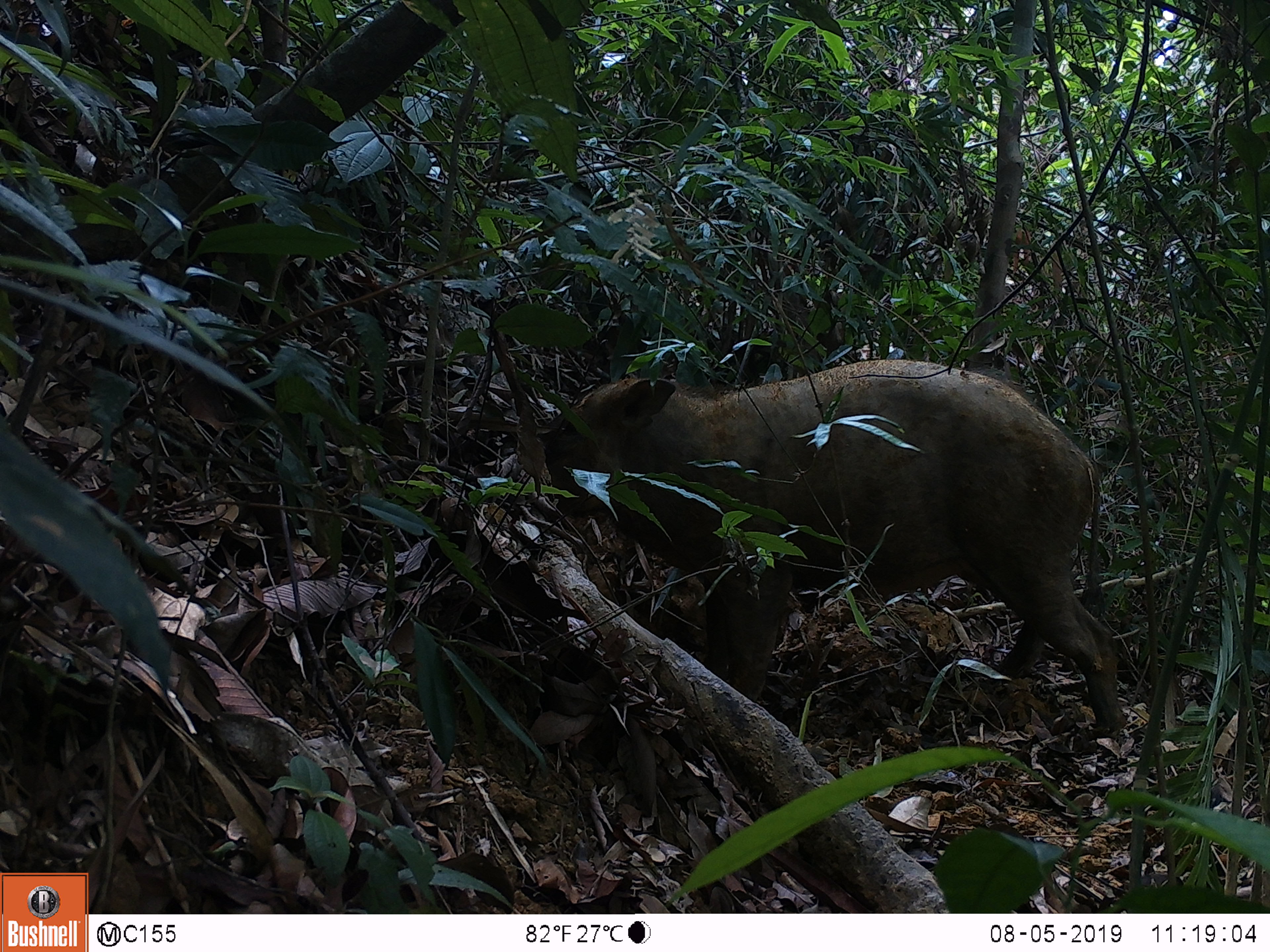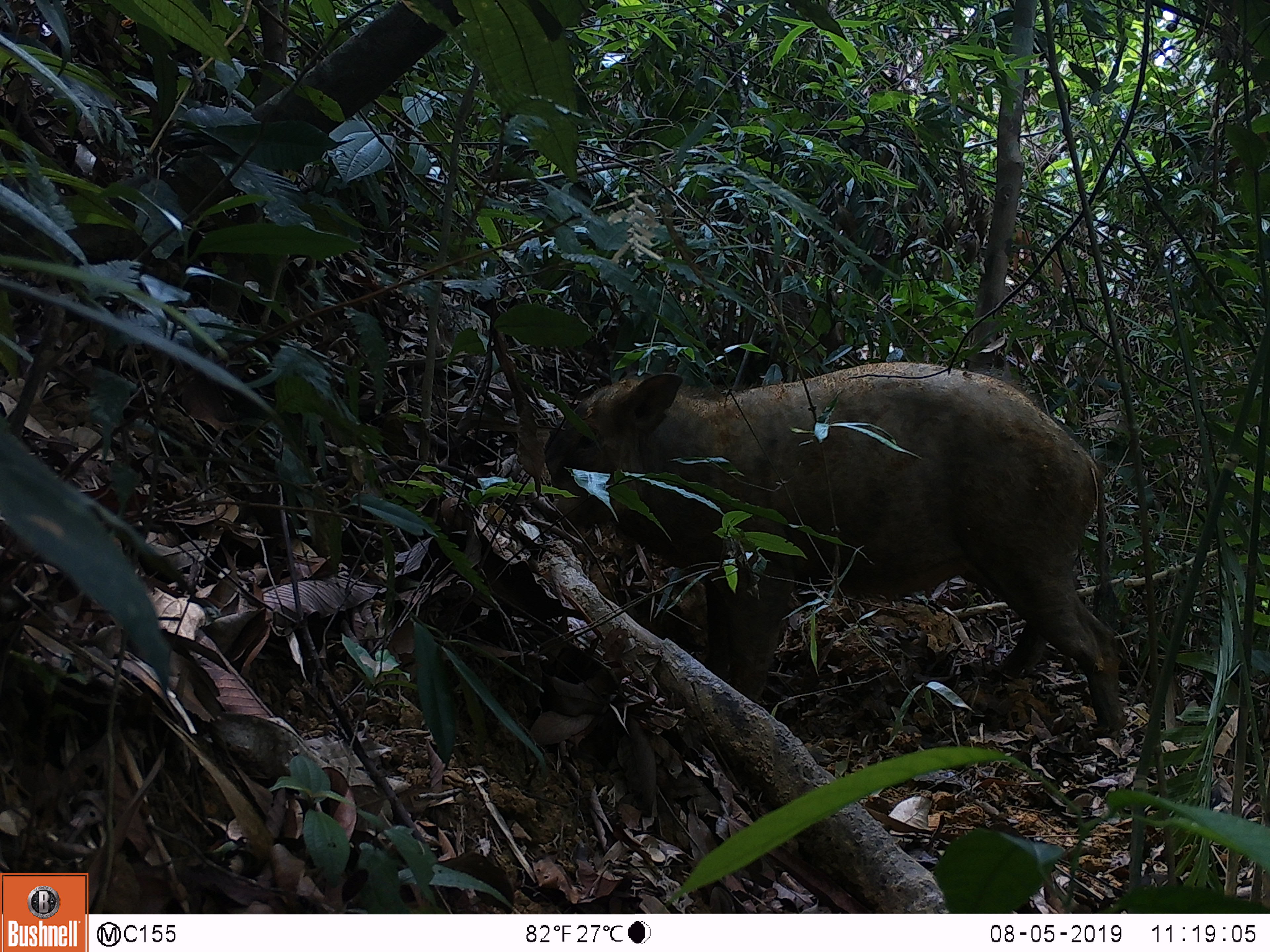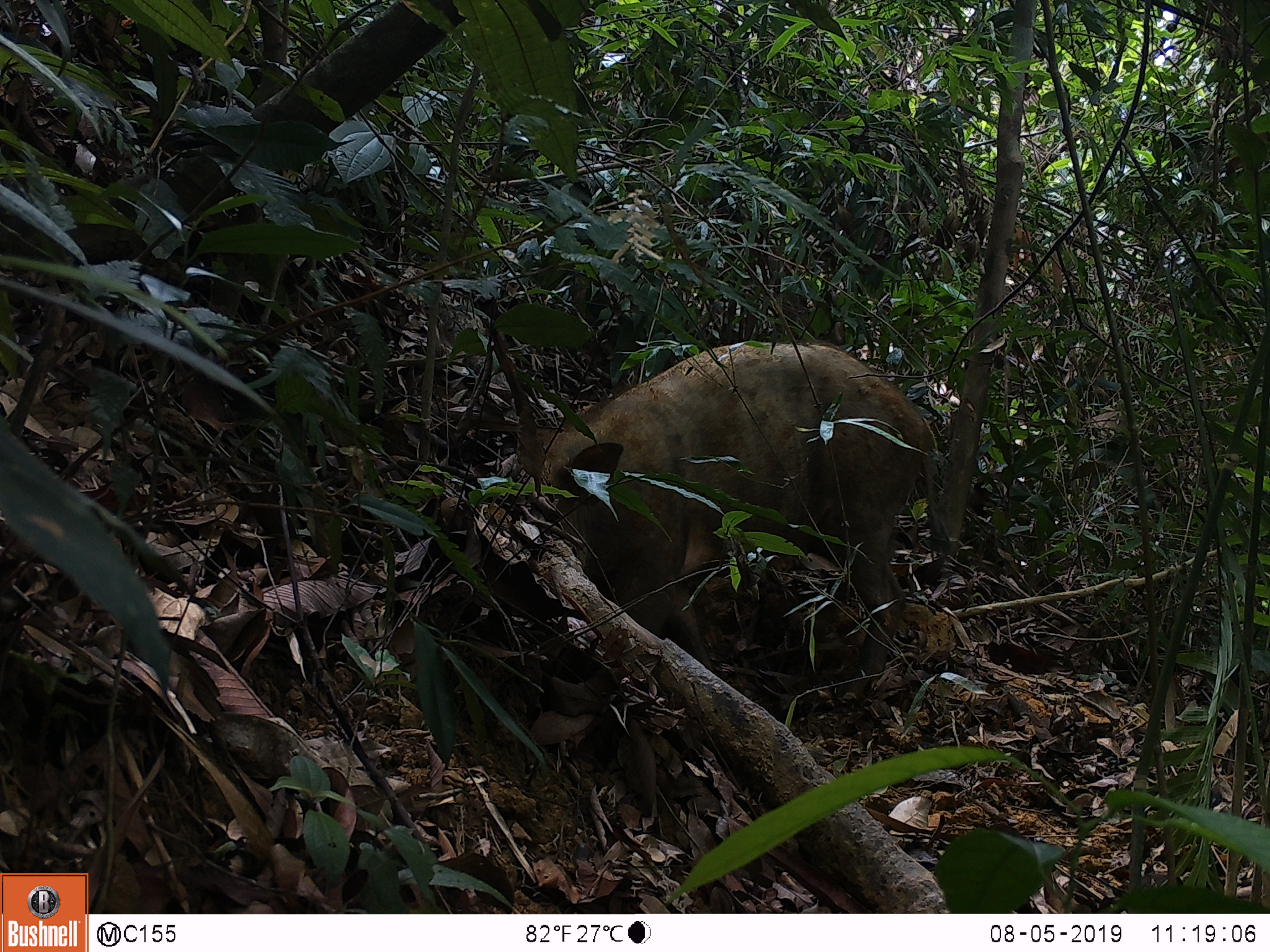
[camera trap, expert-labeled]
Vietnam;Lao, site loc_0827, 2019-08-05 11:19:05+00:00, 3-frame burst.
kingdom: Animalia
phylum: Chordata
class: Mammalia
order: Artiodactyla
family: Suidae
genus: Sus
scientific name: Sus scrofa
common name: eurasian wild pig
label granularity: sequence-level